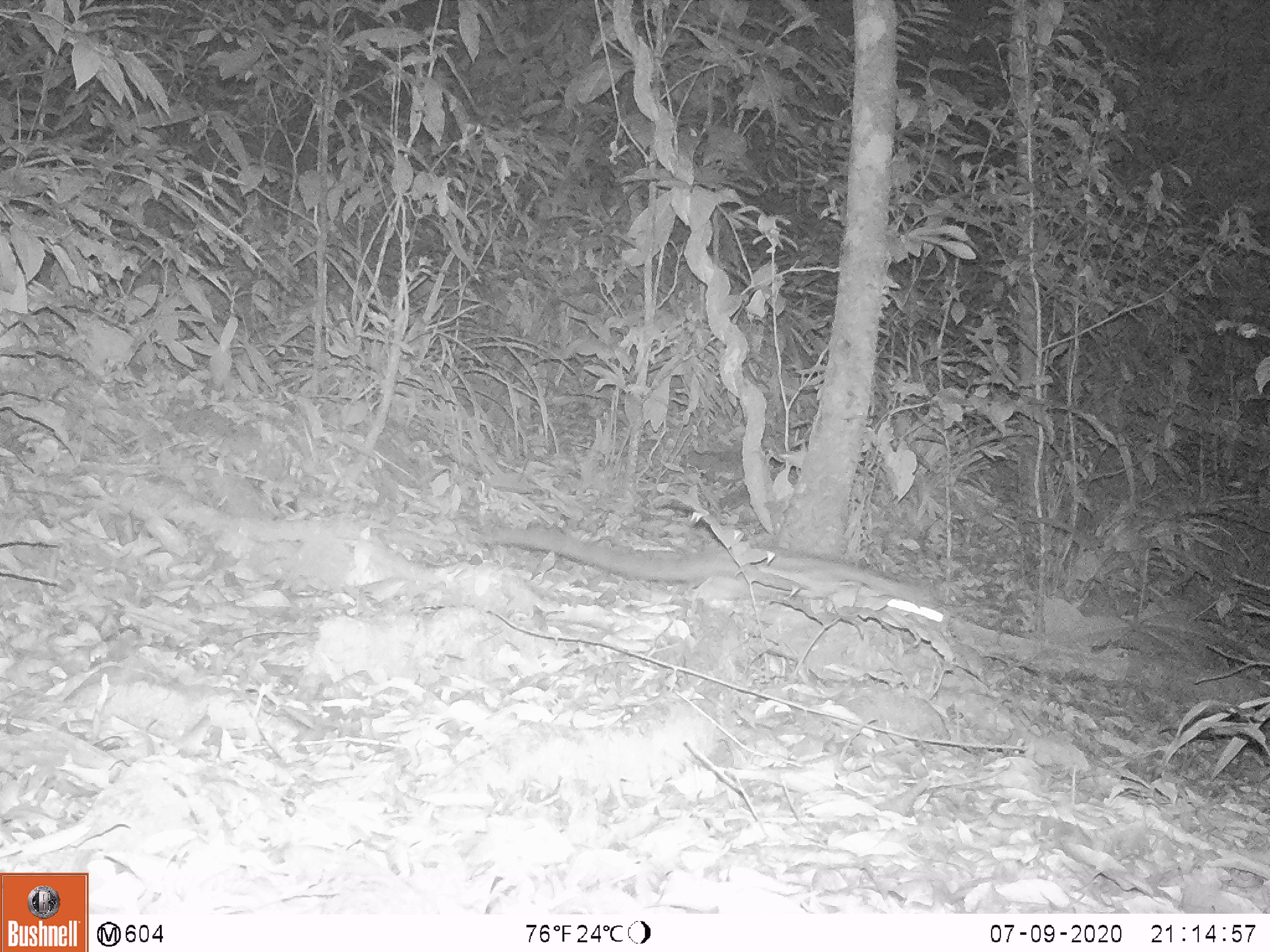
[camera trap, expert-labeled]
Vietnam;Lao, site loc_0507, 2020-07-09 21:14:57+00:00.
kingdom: Animalia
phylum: Chordata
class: Mammalia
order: Carnivora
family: Prionodontidae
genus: Prionodon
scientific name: Prionodon pardicolor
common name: spotted linsang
Spotted linsang (Prionodon pardicolor). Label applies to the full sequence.